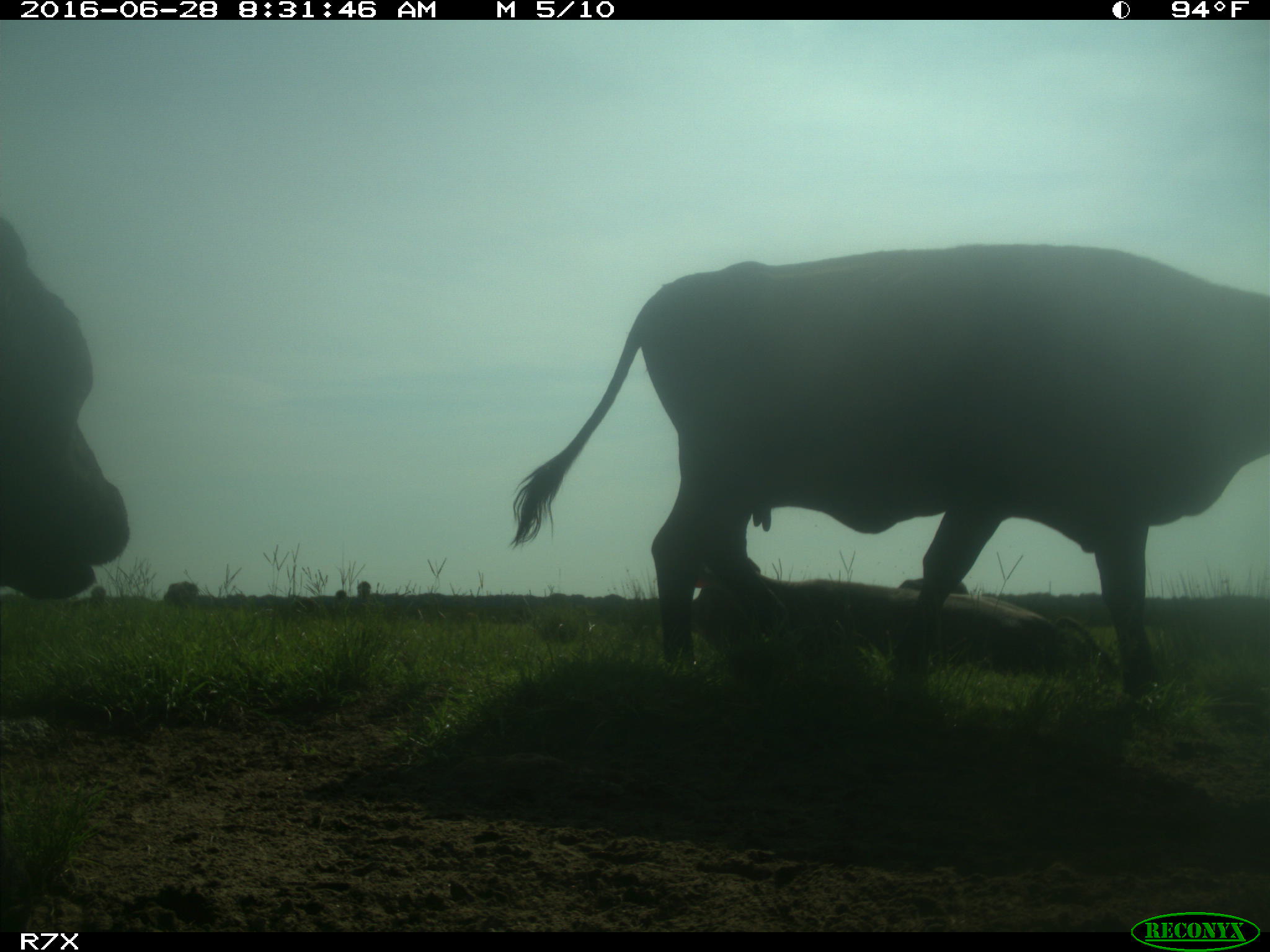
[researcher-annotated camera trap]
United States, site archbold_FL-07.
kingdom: Animalia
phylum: Chordata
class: Mammalia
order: Artiodactyla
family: Bovidae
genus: Bos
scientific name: Bos taurus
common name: domestic cow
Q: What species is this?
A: Bos taurus (domestic cow).